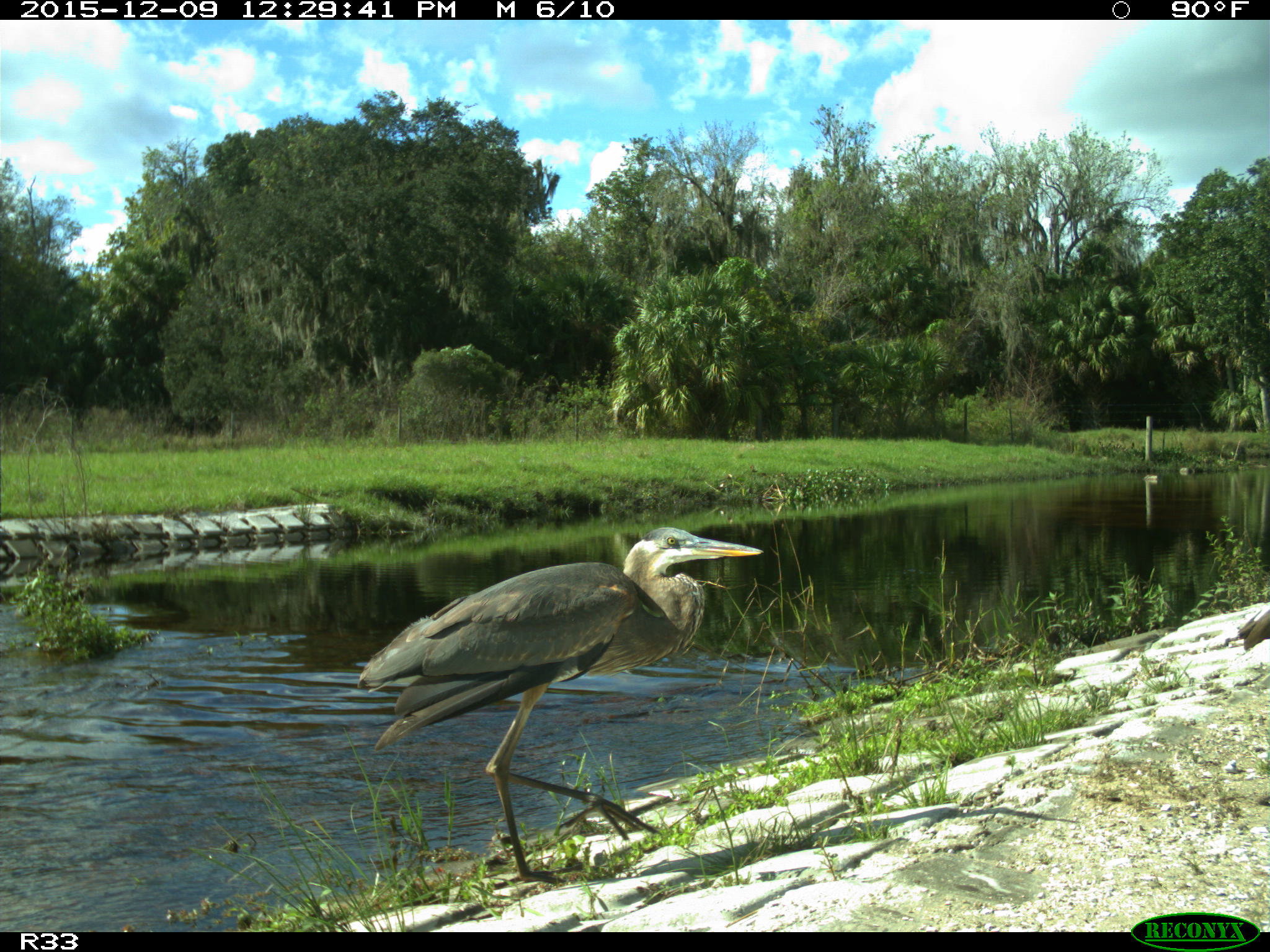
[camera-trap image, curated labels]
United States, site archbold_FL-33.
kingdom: Animalia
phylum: Chordata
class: Aves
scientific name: Aves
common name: birds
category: unidentified bird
Unidentified bird (birds) (Aves).